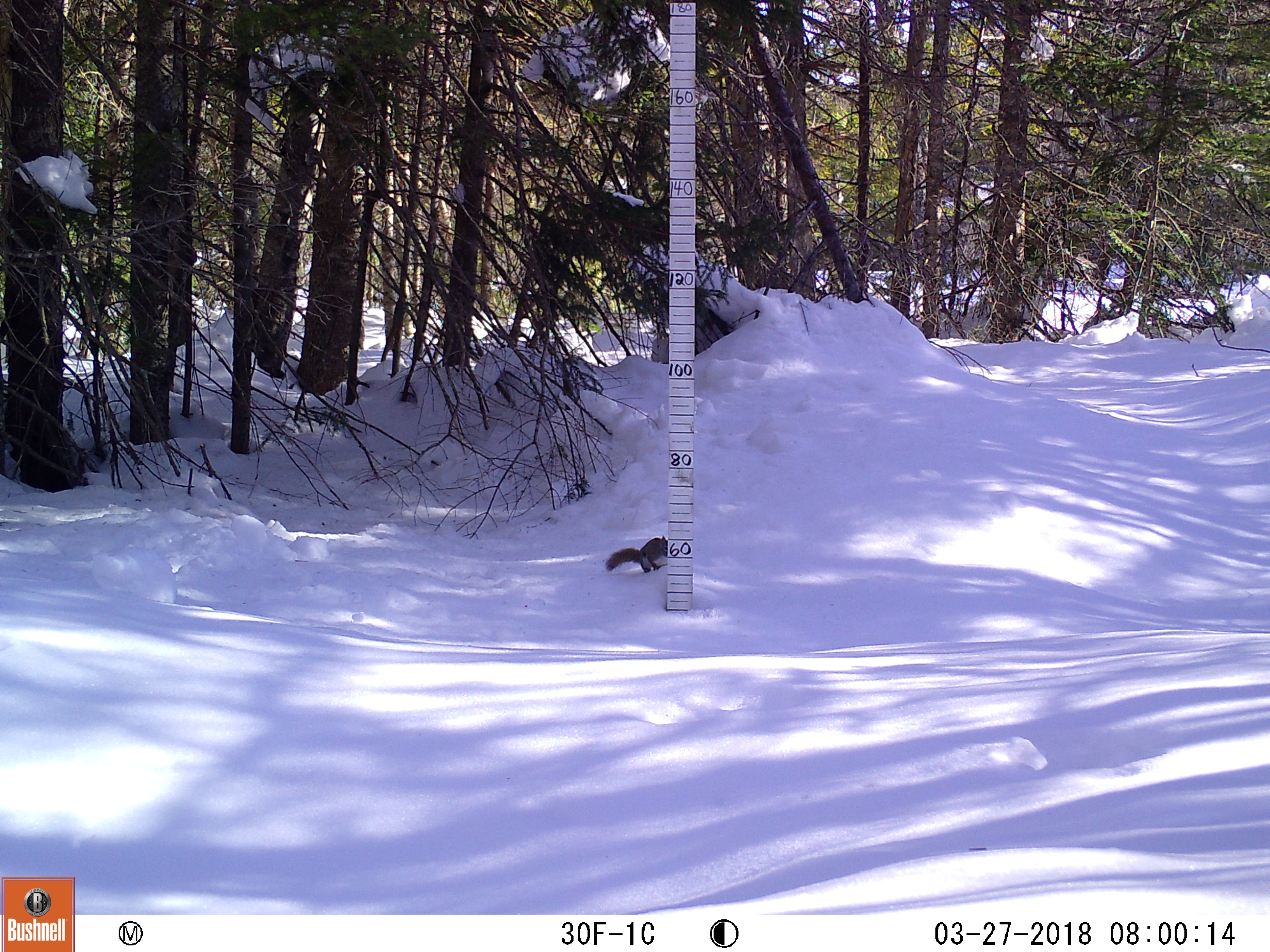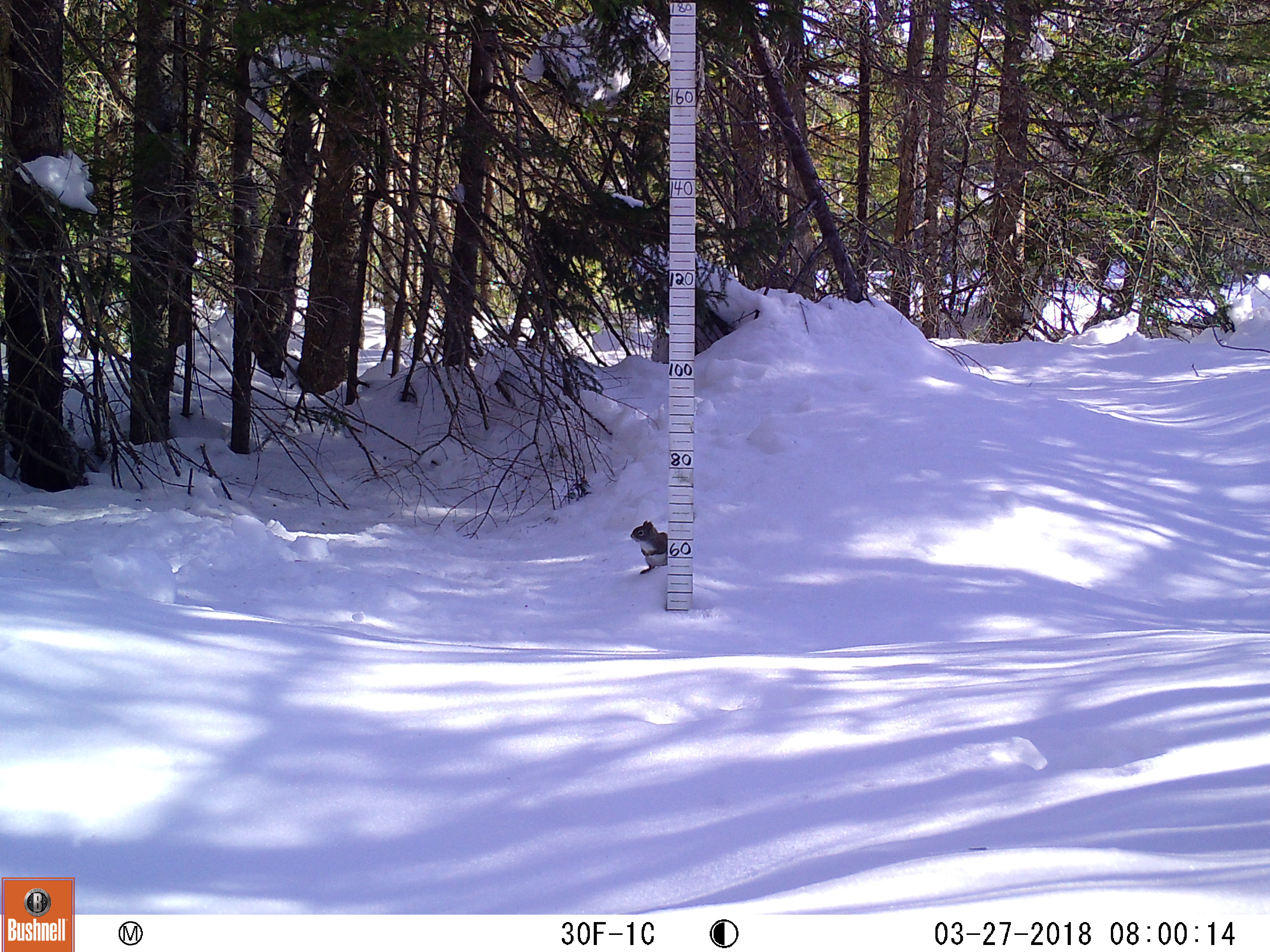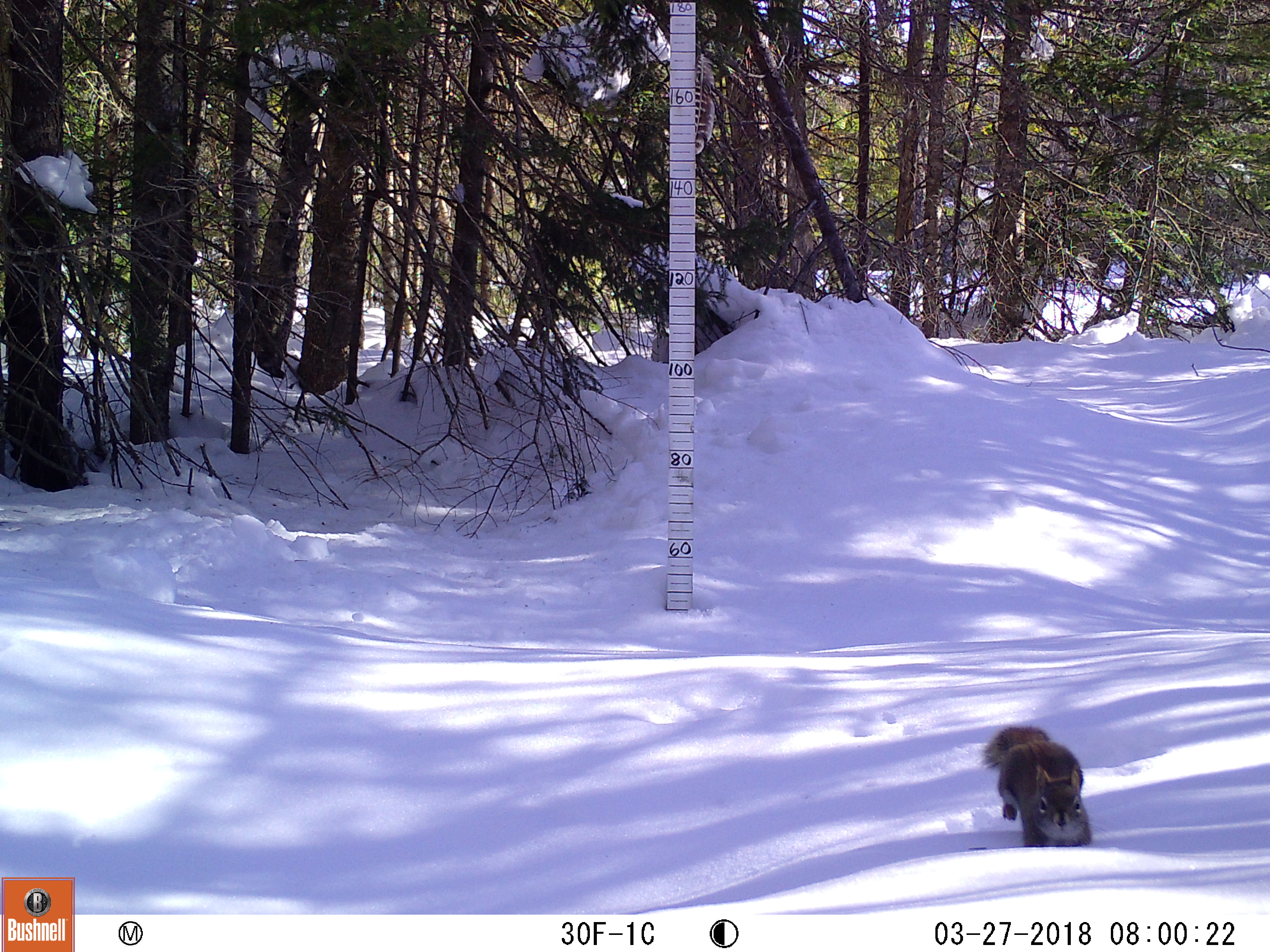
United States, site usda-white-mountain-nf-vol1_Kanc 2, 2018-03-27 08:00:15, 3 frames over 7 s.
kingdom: Animalia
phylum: Chordata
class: Mammalia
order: Rodentia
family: Sciuridae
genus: Tamiasciurus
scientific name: Tamiasciurus hudsonicus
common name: red squirrel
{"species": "red squirrel (Tamiasciurus hudsonicus)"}